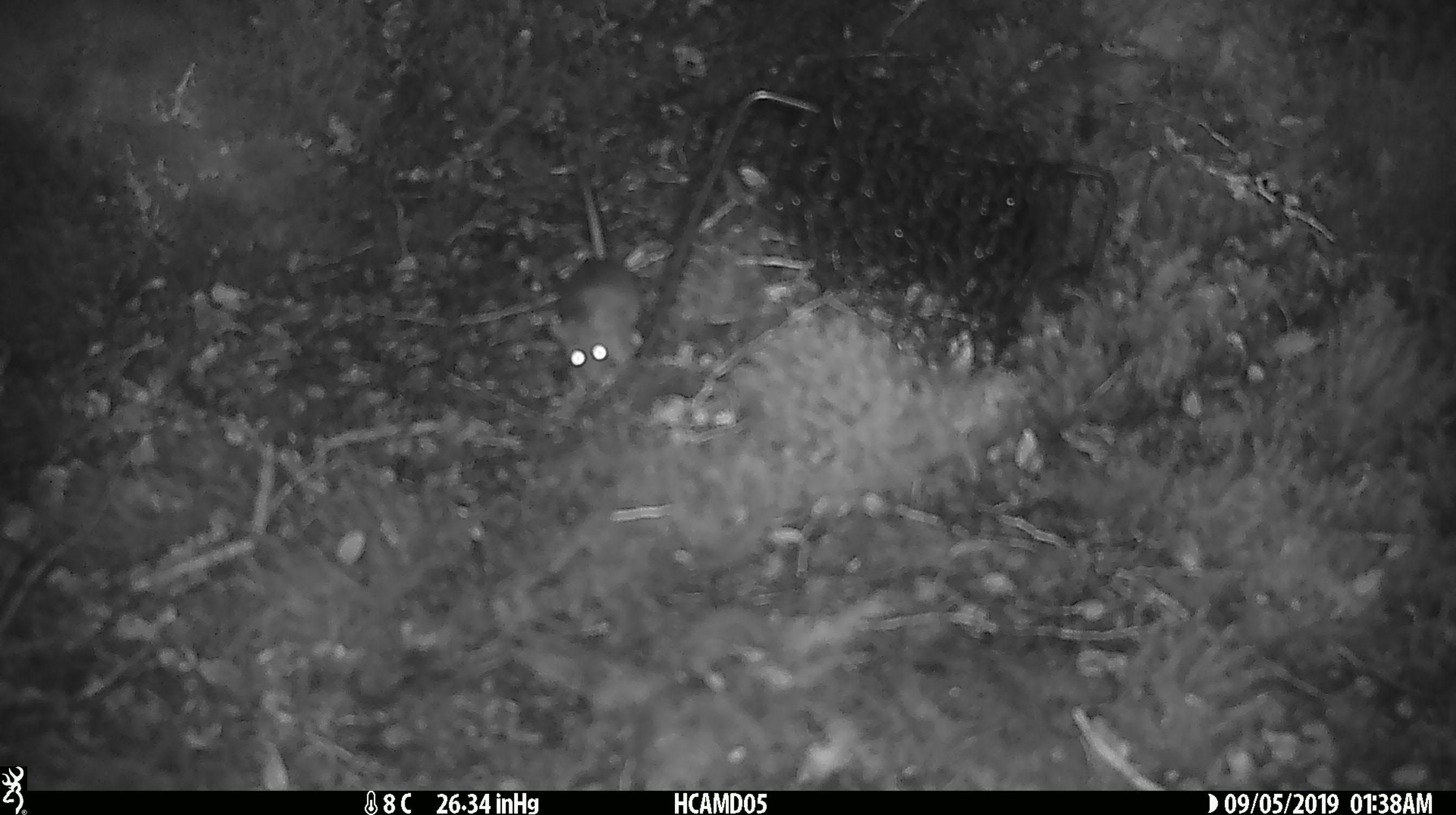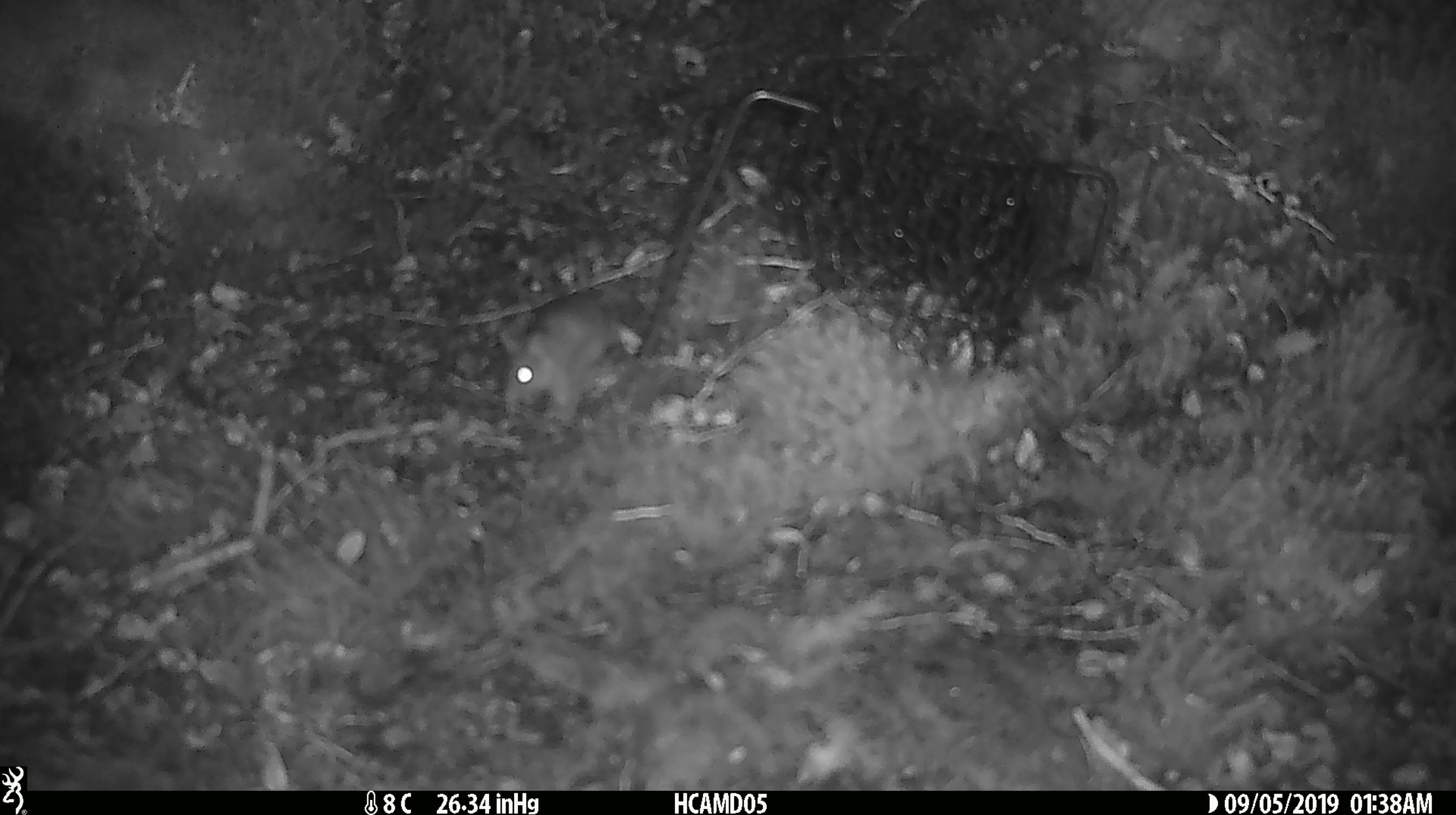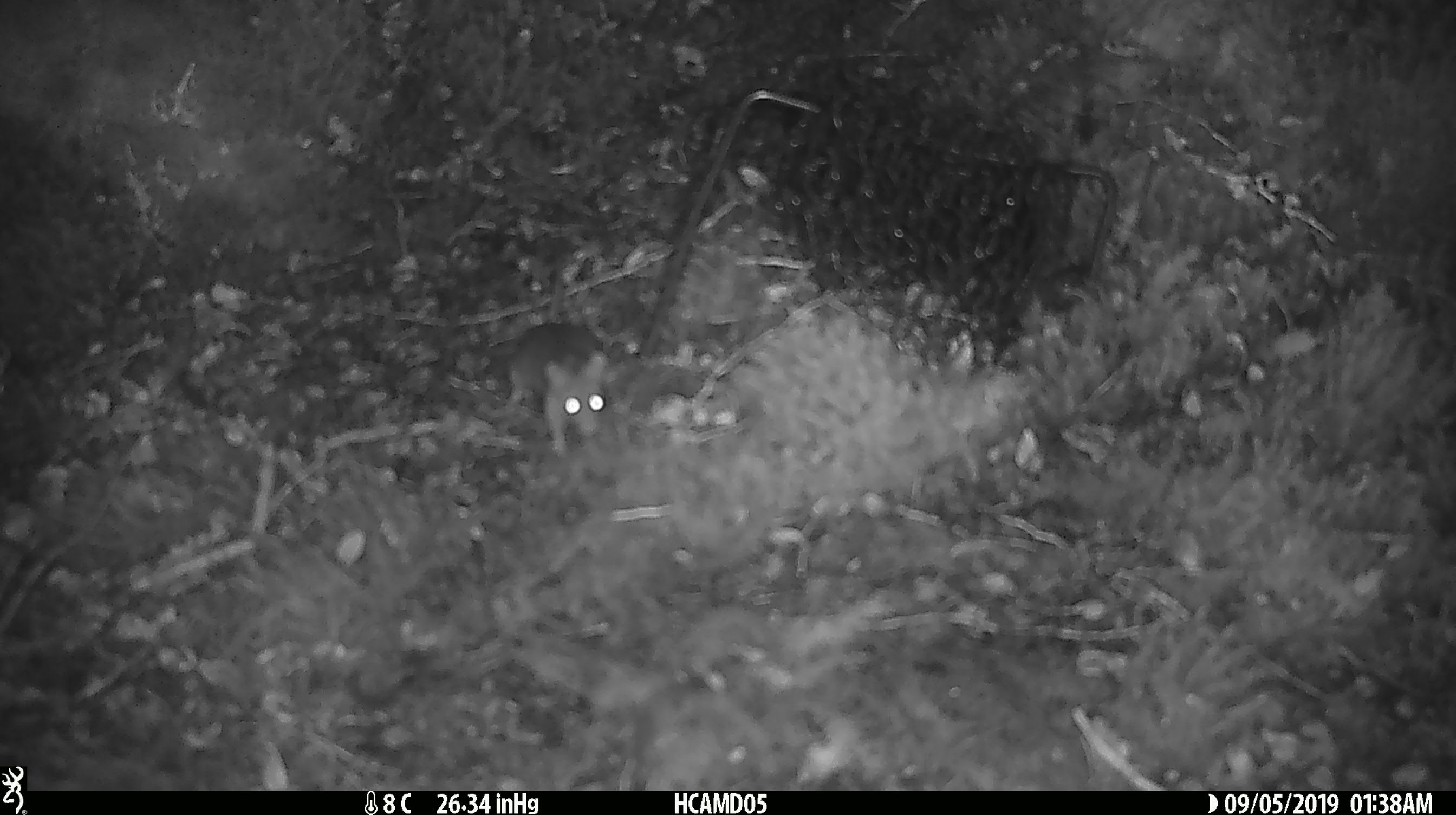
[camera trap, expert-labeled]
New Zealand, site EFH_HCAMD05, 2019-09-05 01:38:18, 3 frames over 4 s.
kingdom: Animalia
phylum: Chordata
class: Mammalia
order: Rodentia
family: Muridae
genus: Mus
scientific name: Mus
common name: mouse